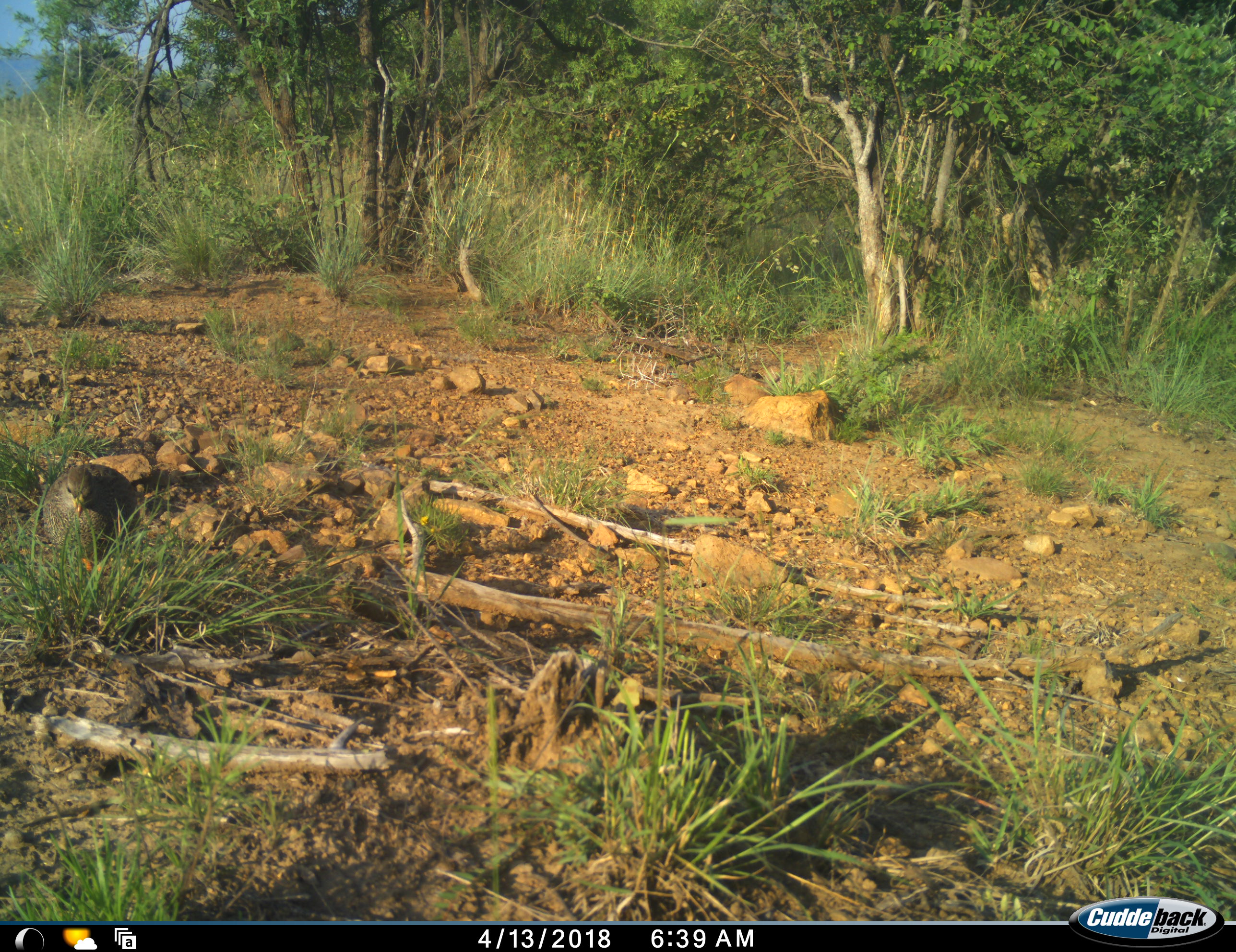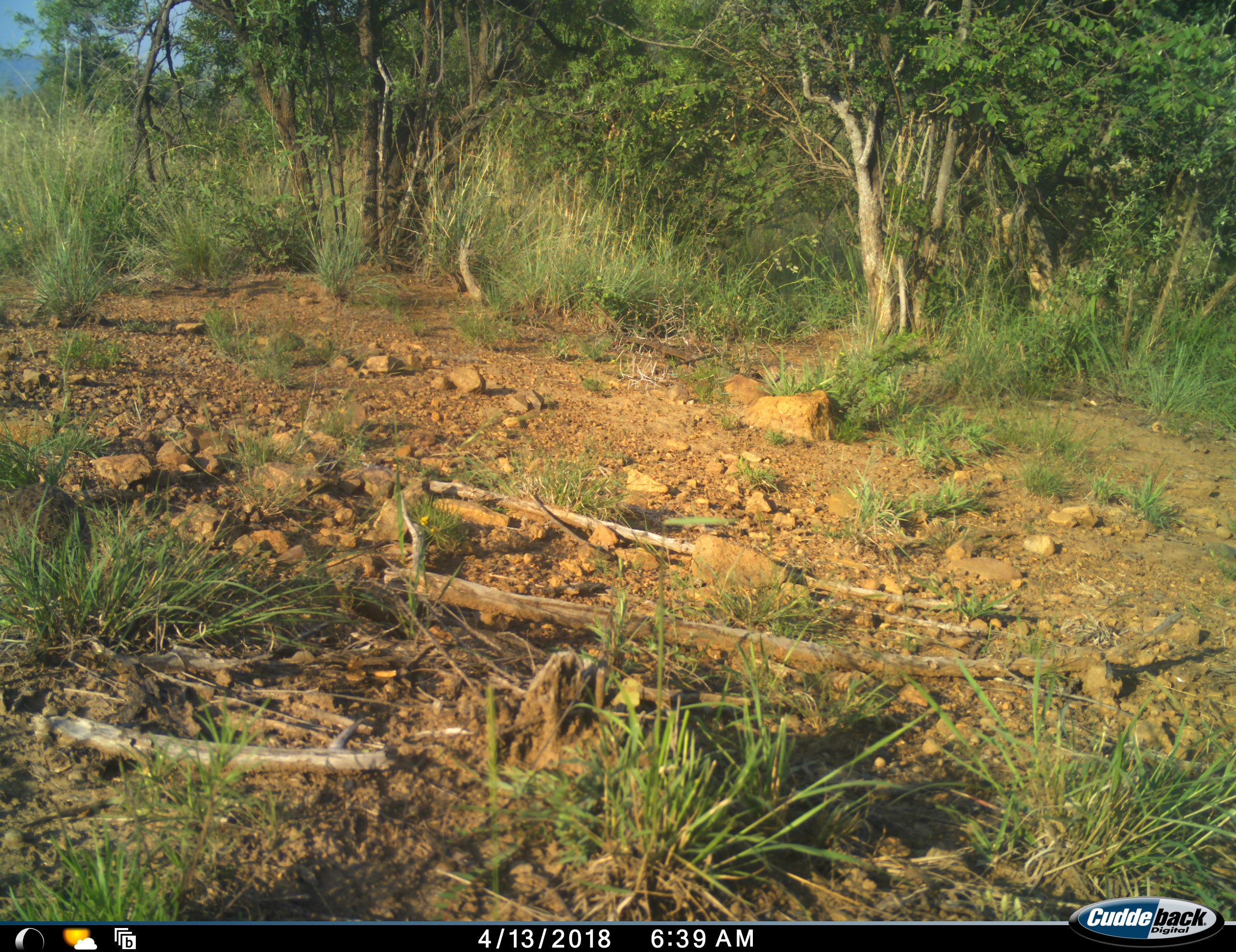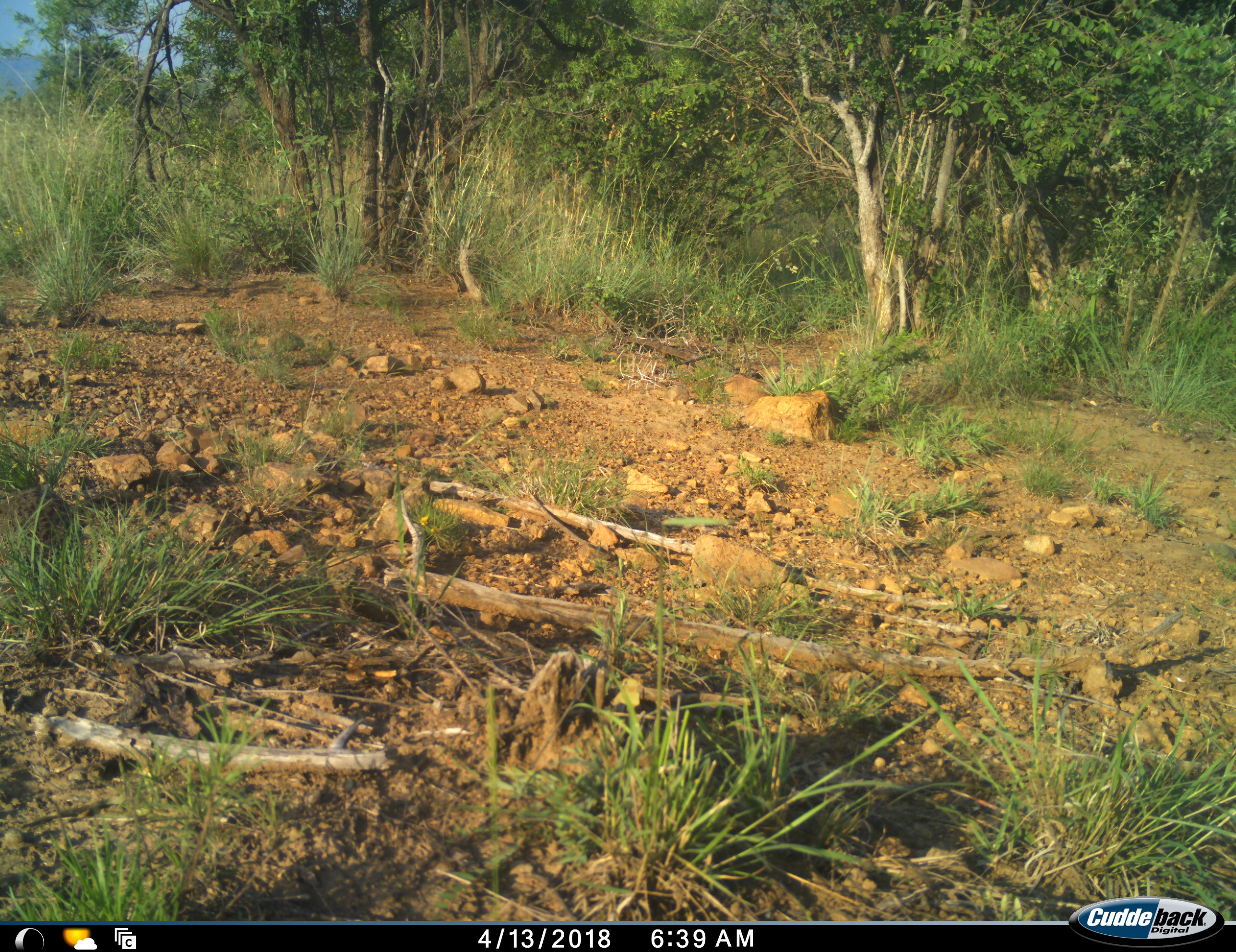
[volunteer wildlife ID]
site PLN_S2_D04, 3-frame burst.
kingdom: Animalia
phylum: Chordata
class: Aves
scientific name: Aves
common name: bird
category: birdother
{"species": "birdother (bird) (Aves)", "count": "1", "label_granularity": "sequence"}